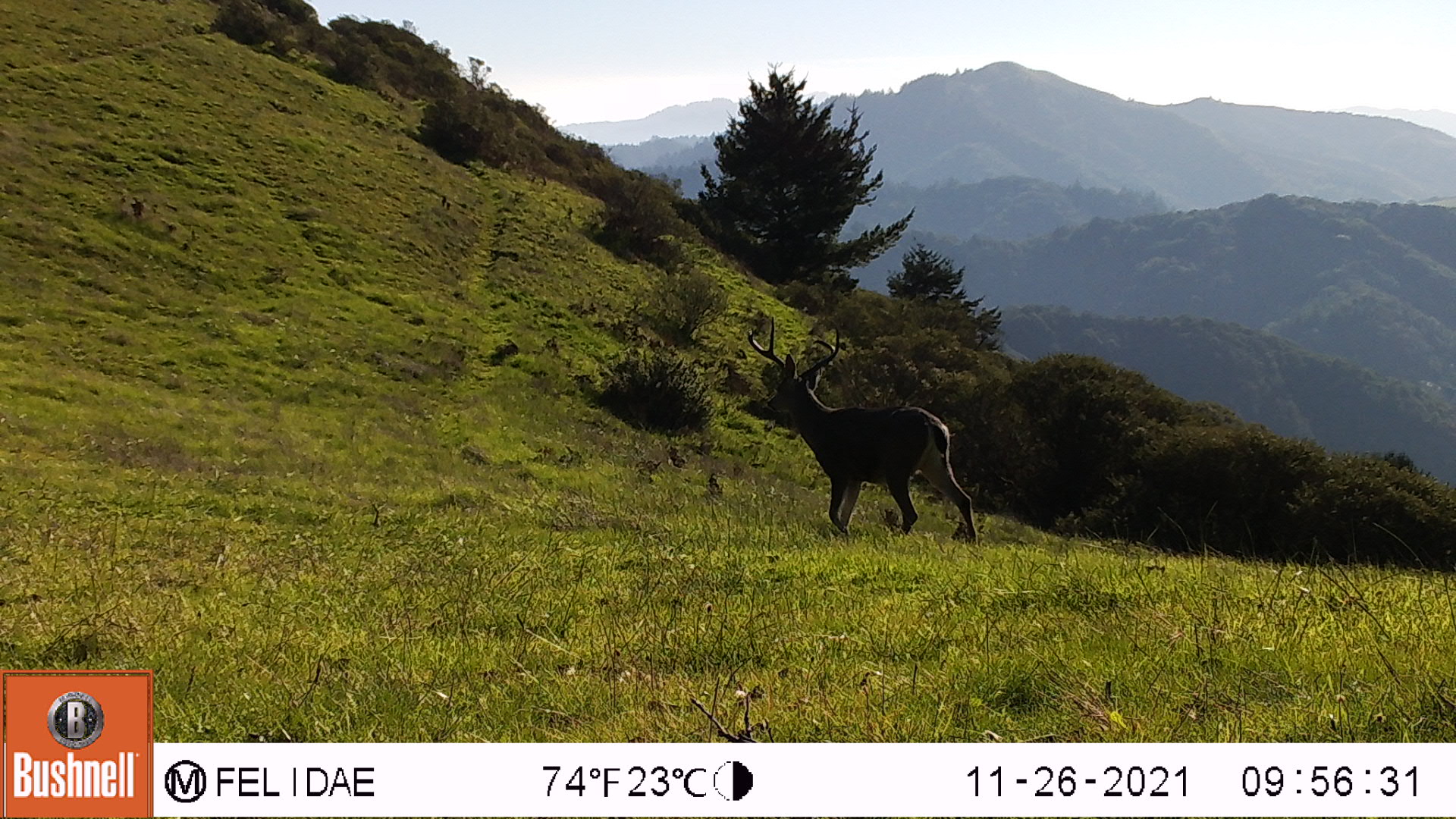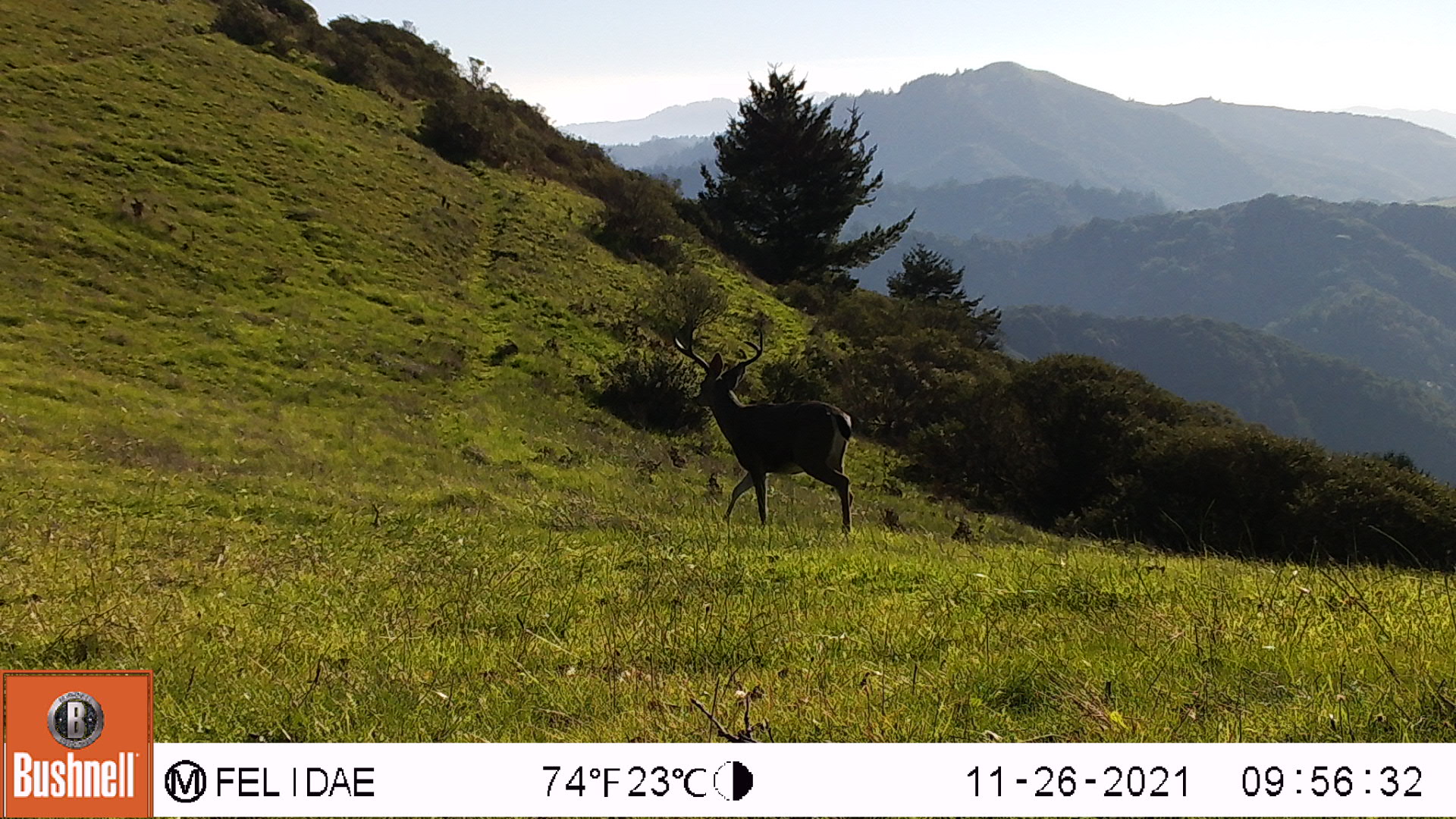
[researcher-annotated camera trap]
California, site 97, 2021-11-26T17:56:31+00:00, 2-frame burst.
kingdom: Animalia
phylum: Chordata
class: Mammalia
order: Artiodactyla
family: Cervidae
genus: Odocoileus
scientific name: Odocoileus hemionus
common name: mule deer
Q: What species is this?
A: Mule deer (Odocoileus hemionus).